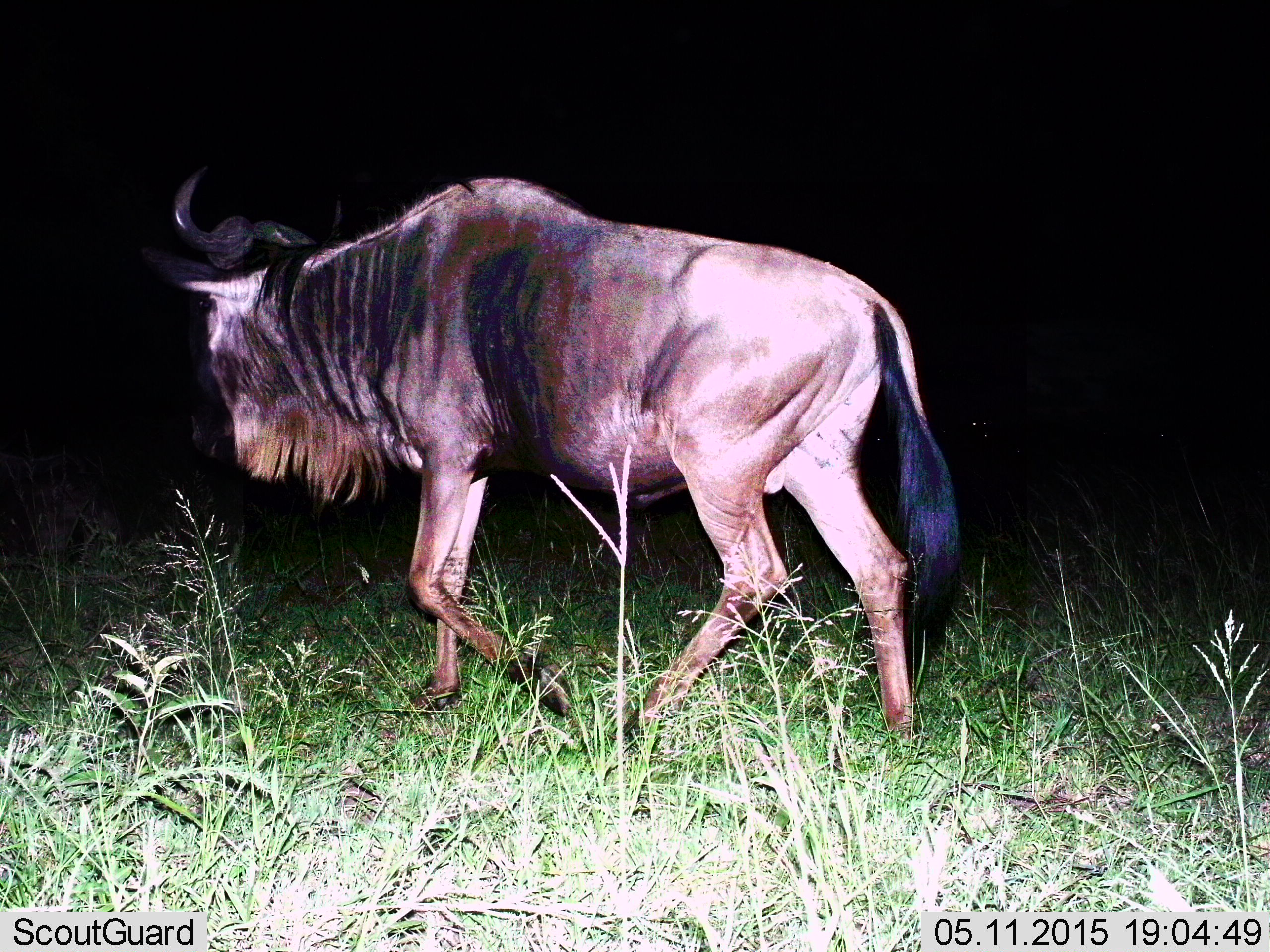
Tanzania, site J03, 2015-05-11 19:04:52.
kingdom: Animalia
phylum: Chordata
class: Mammalia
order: Artiodactyla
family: Bovidae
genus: Connochaetes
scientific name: Connochaetes taurinus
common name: blue wildebeest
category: wildebeest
Wildebeest (blue wildebeest) (Connochaetes taurinus), count 1. Behavior (volunteer vote fractions): standing 0%, resting 0%, moving 100%, interacting 0%. Young present (vote fraction): 0%. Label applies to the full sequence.